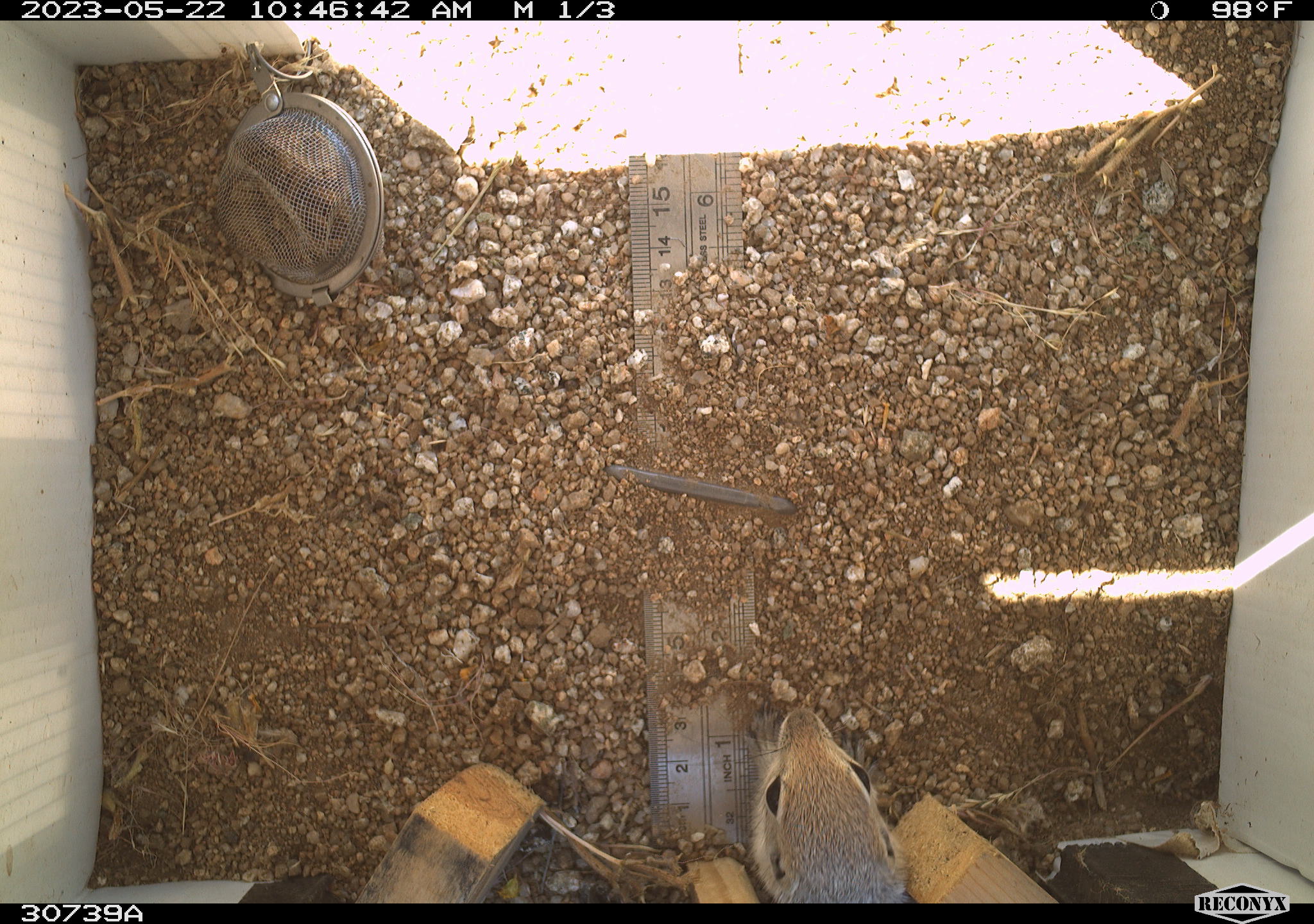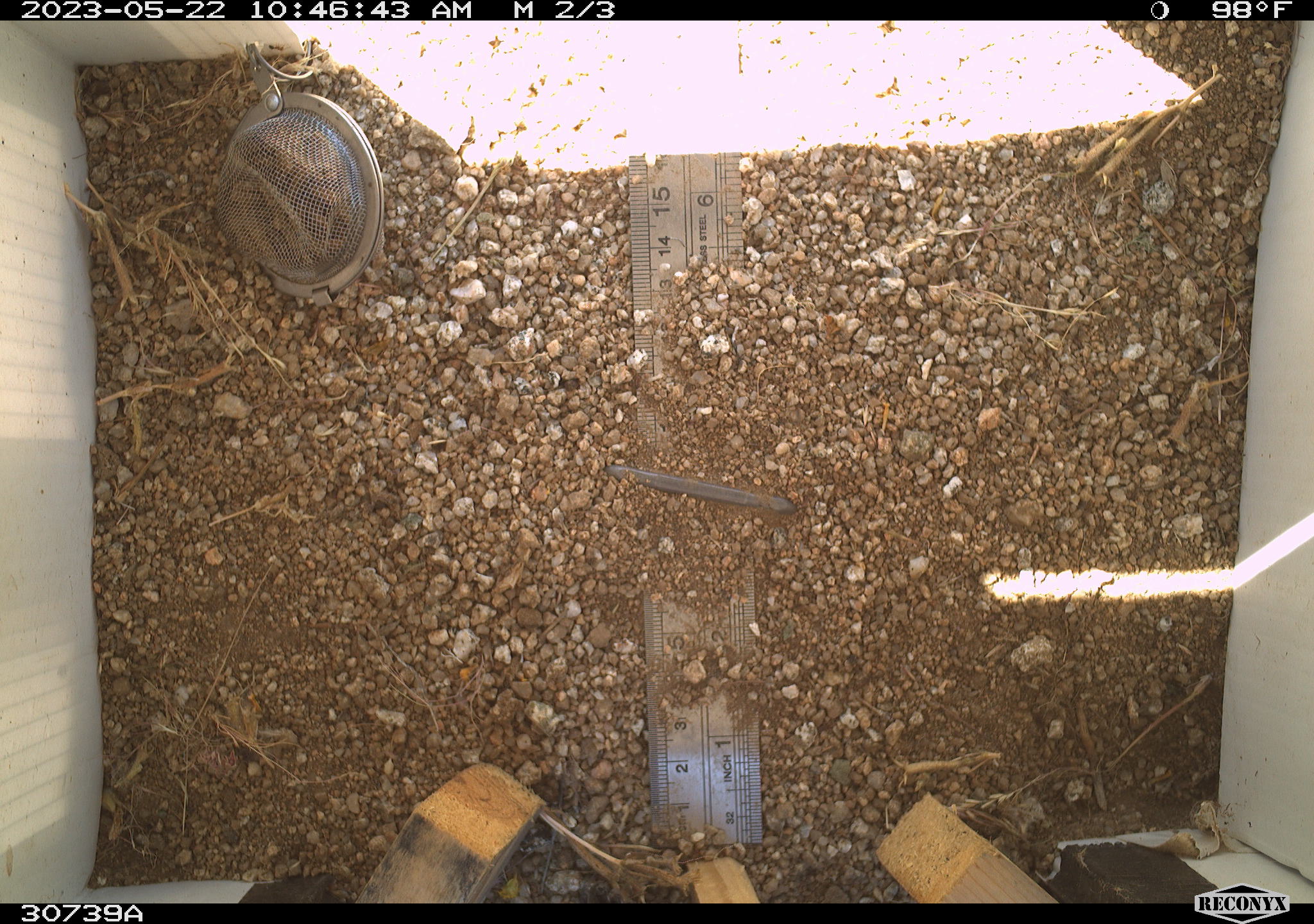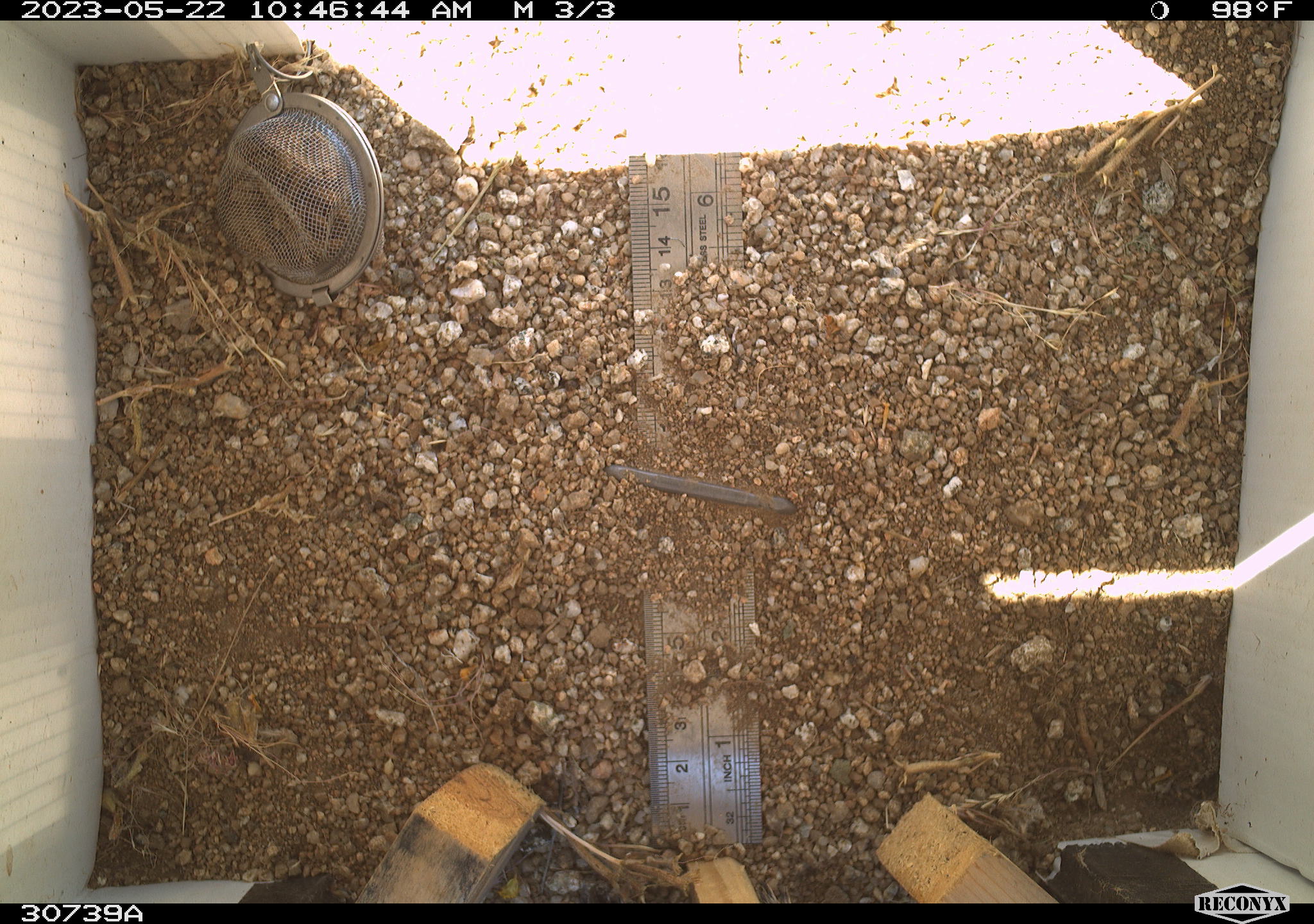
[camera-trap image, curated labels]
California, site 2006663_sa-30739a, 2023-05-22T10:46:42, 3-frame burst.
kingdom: Animalia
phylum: Chordata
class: Mammalia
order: Rodentia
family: Sciuridae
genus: Ammospermophilus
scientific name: Ammospermophilus leucurus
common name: white-tailed antelope squirrel